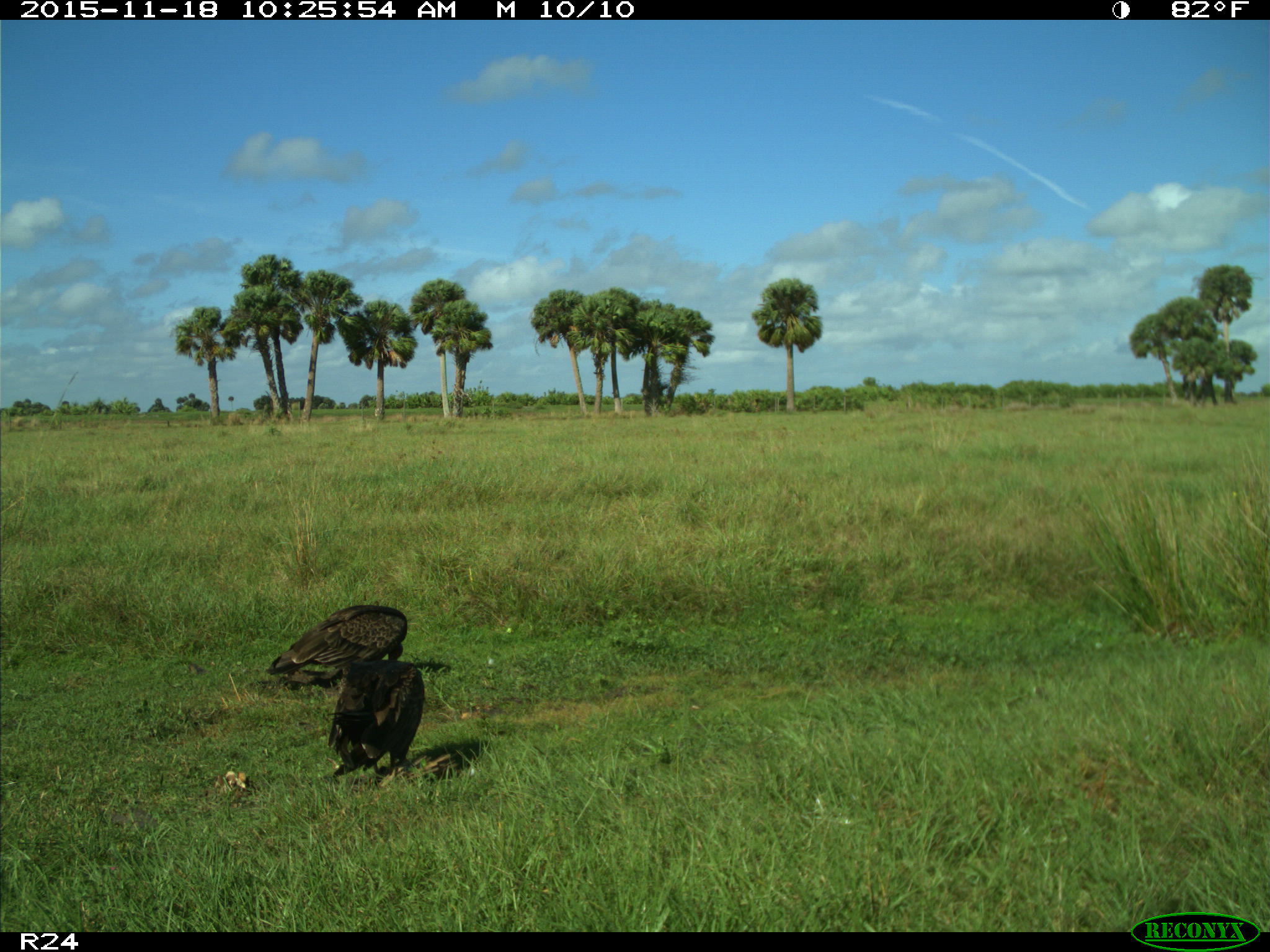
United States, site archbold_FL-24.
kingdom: Animalia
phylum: Chordata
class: Aves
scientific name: Aves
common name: birds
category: unidentified bird